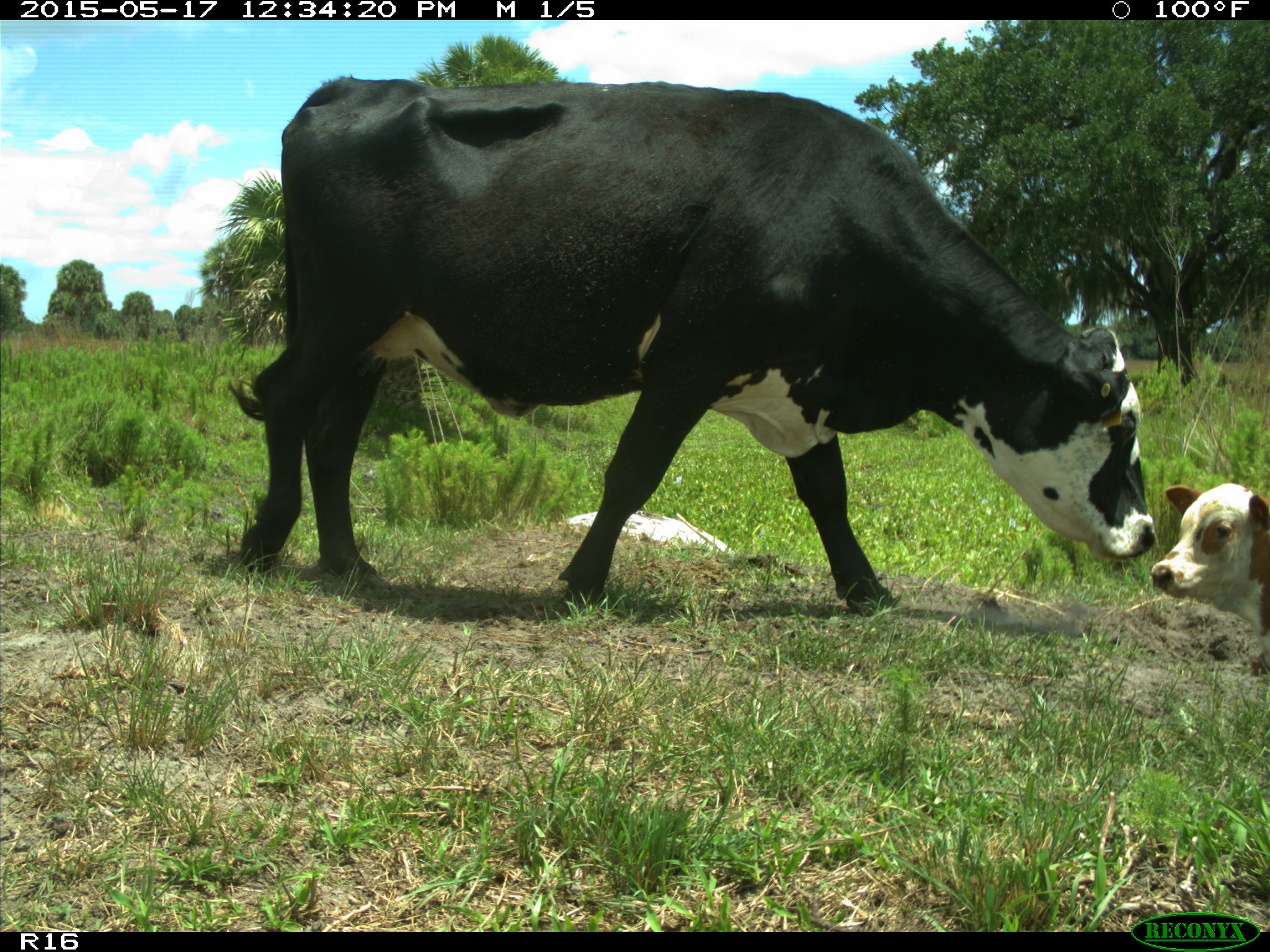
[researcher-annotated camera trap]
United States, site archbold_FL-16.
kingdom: Animalia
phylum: Chordata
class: Mammalia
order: Artiodactyla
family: Bovidae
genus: Bos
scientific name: Bos taurus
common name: domestic cow